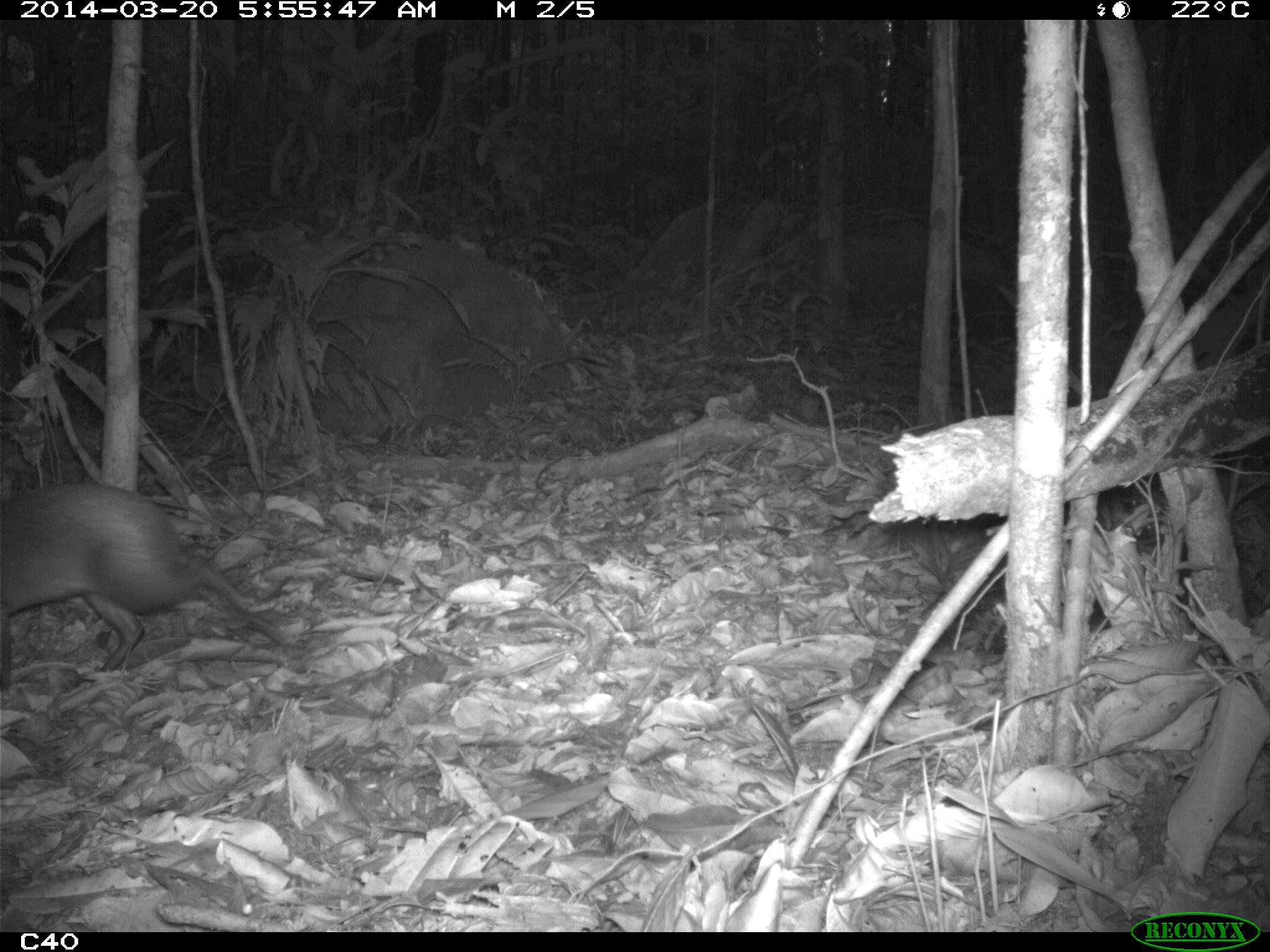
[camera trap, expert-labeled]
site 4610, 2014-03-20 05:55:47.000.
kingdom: Animalia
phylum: Chordata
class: Mammalia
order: Rodentia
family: Dasyproctidae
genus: Dasyprocta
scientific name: Dasyprocta leporina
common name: red-rumped agouti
Dasyprocta leporina (red-rumped agouti), count 1, age adult.